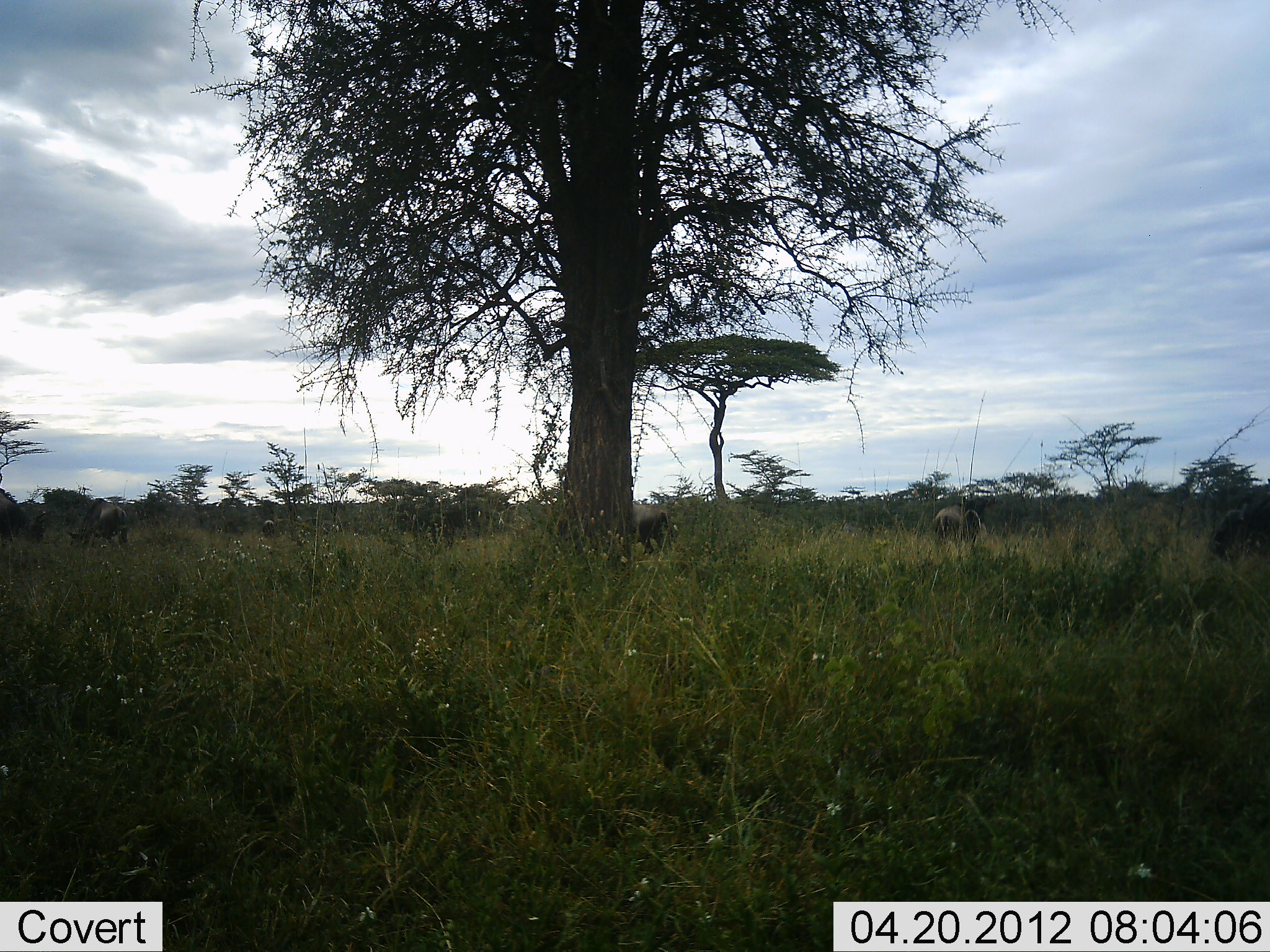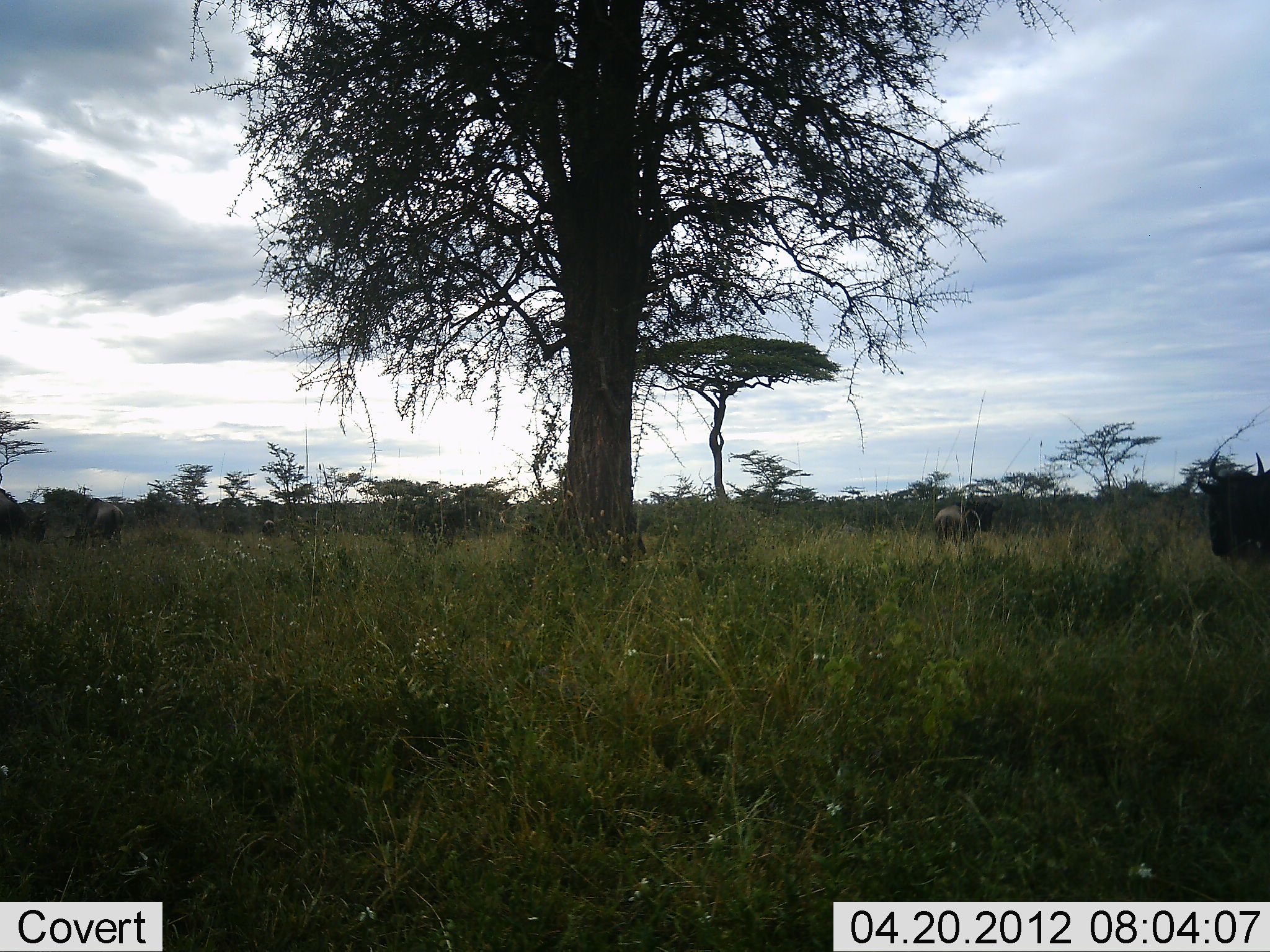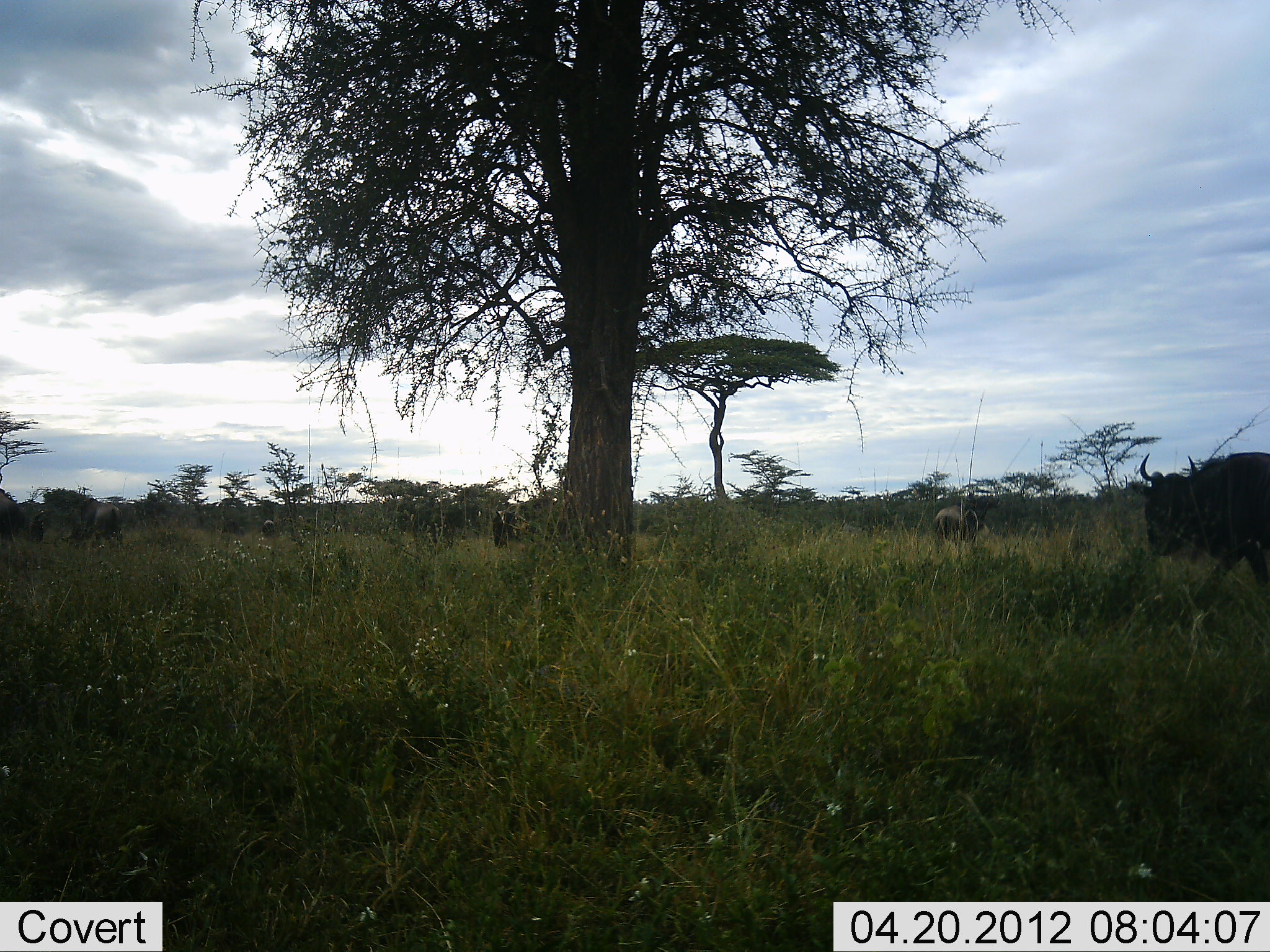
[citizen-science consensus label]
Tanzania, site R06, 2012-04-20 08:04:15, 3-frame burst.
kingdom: Animalia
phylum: Chordata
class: Mammalia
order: Artiodactyla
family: Bovidae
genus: Connochaetes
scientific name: Connochaetes taurinus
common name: blue wildebeest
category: wildebeest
Wildebeest (blue wildebeest) (Connochaetes taurinus), count 5. Behavior (volunteer vote fractions): standing 41%, resting 5%, moving 73%, interacting 0%. Young present (vote fraction): 0%. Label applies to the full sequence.